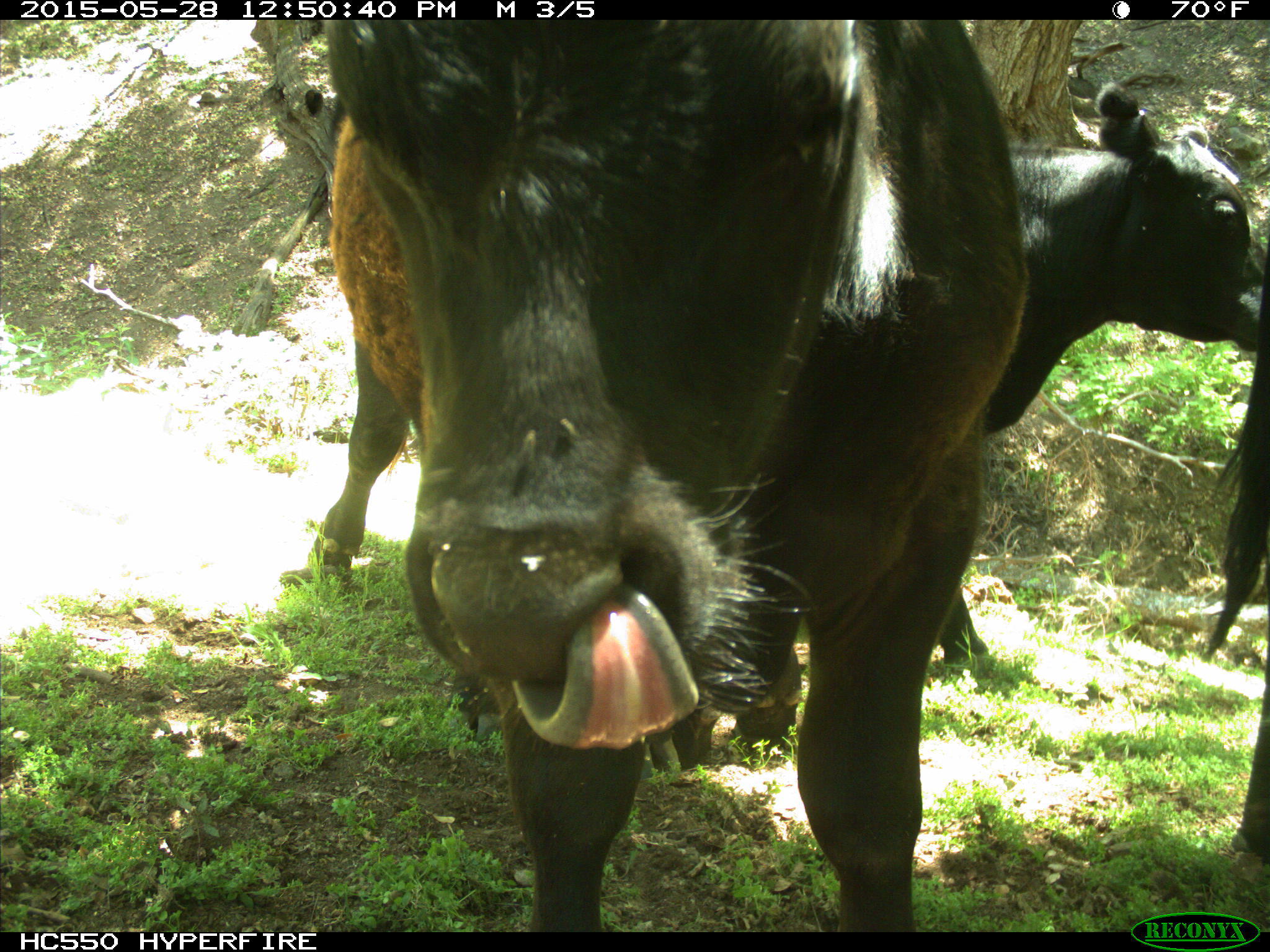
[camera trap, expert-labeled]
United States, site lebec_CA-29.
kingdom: Animalia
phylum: Chordata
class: Mammalia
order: Artiodactyla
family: Bovidae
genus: Bos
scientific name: Bos taurus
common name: domestic cow